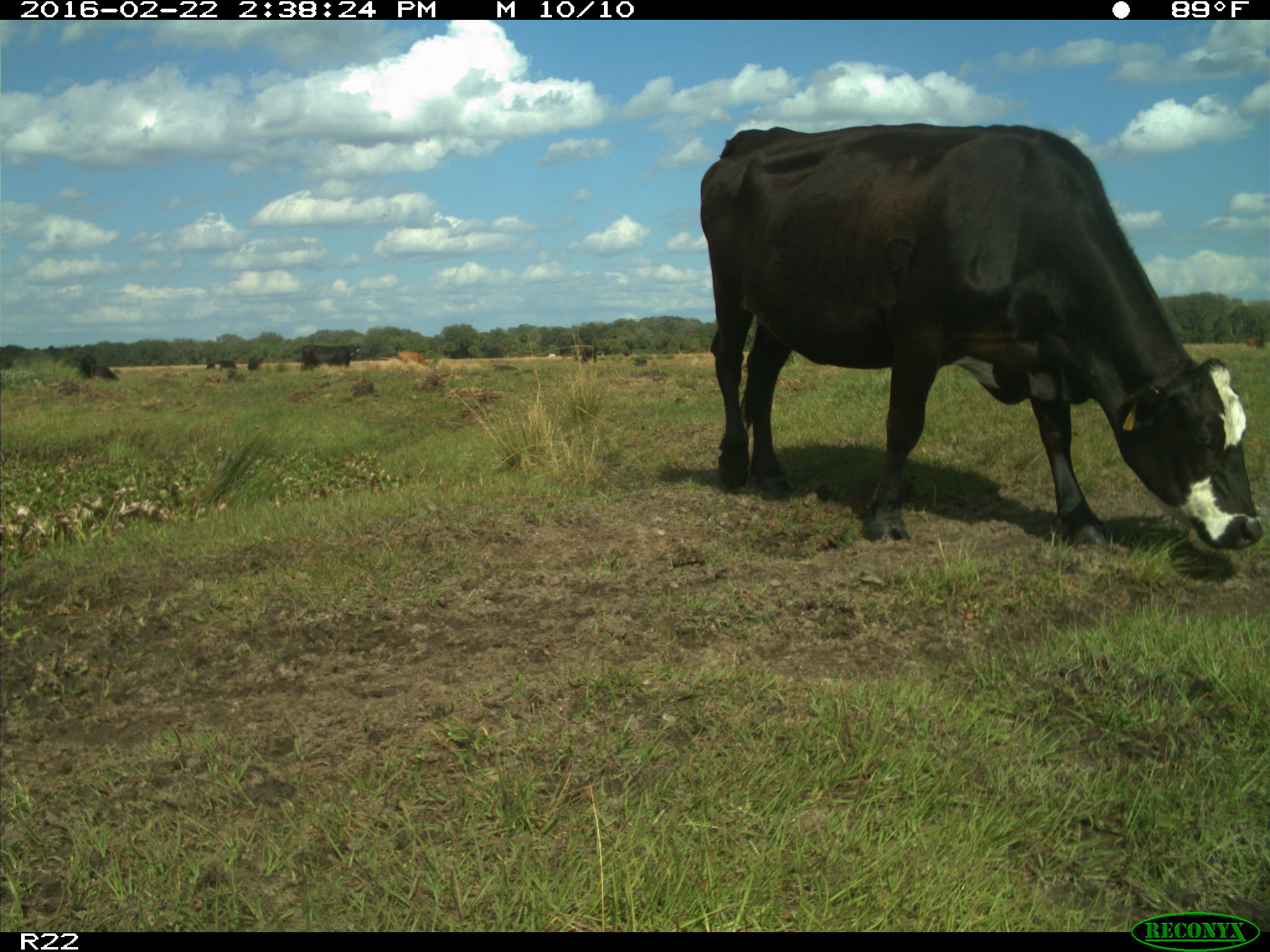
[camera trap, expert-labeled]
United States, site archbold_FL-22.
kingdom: Animalia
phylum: Chordata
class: Mammalia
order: Artiodactyla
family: Bovidae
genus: Bos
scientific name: Bos taurus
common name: domestic cow